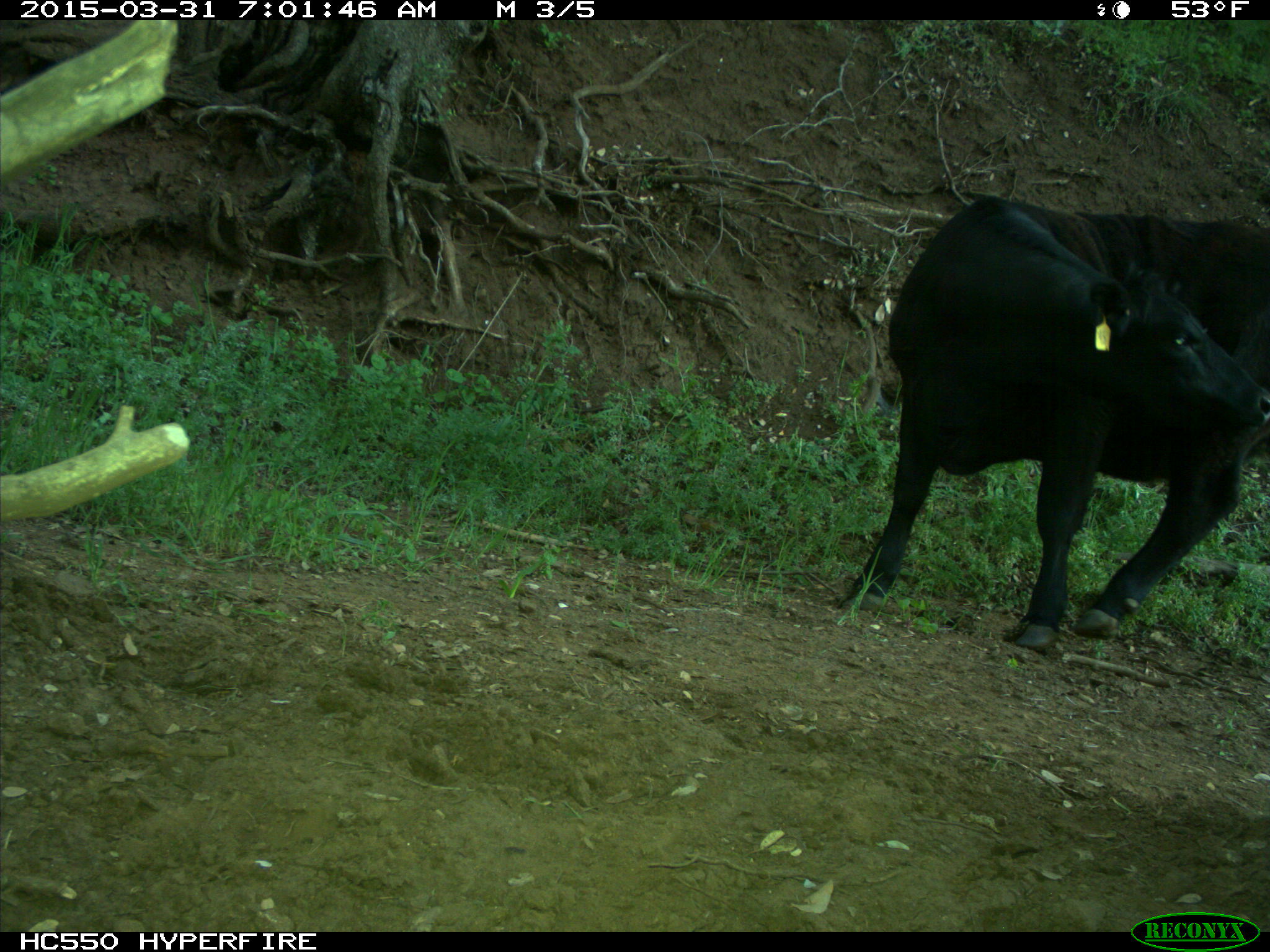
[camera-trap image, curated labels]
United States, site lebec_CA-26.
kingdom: Animalia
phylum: Chordata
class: Mammalia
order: Artiodactyla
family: Bovidae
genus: Bos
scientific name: Bos taurus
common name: domestic cow